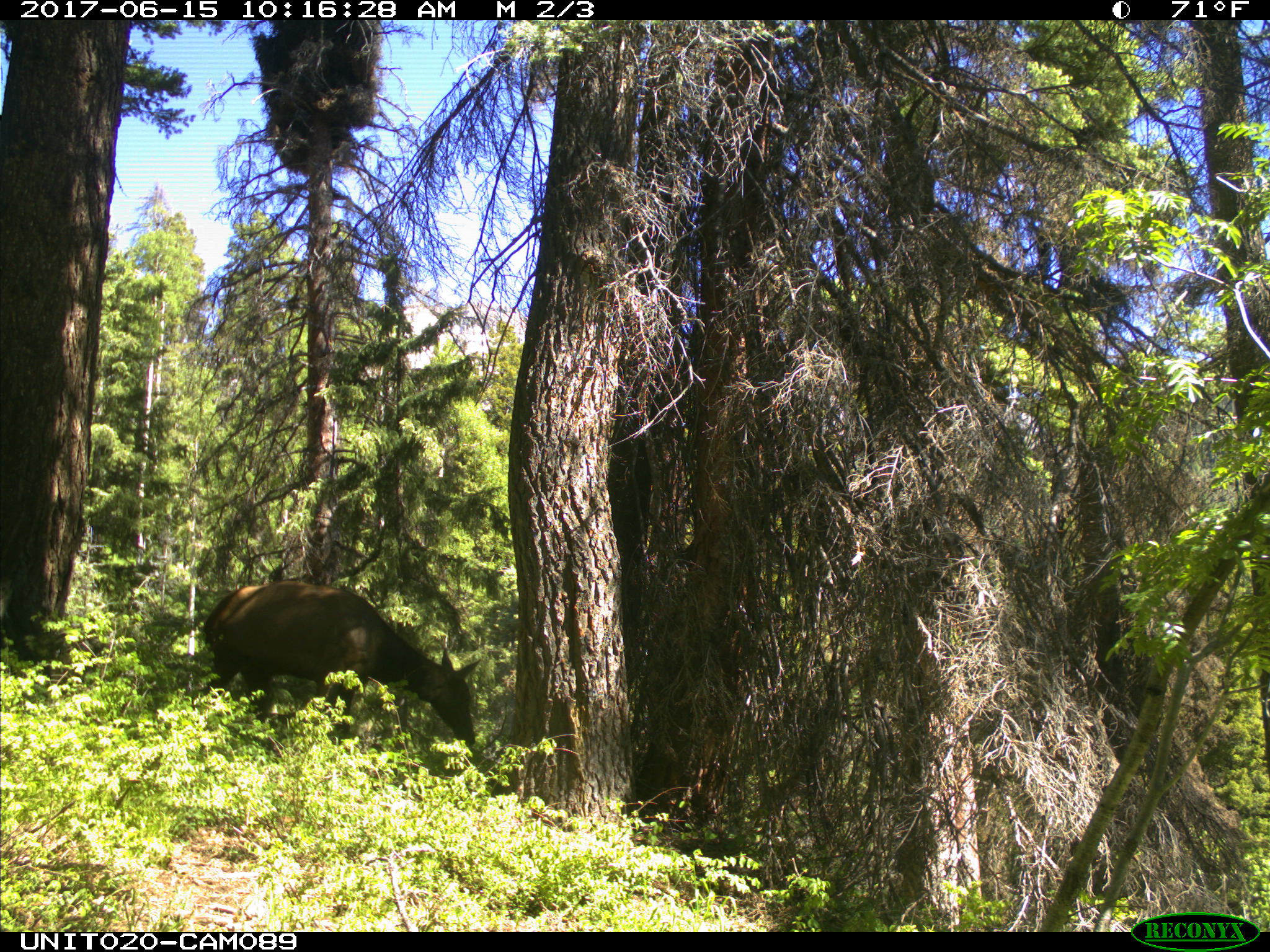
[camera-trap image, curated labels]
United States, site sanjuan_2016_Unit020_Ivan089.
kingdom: Animalia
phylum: Chordata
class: Mammalia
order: Artiodactyla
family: Cervidae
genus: Cervus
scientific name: Cervus elaphus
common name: red deer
Cervus elaphus (red deer).